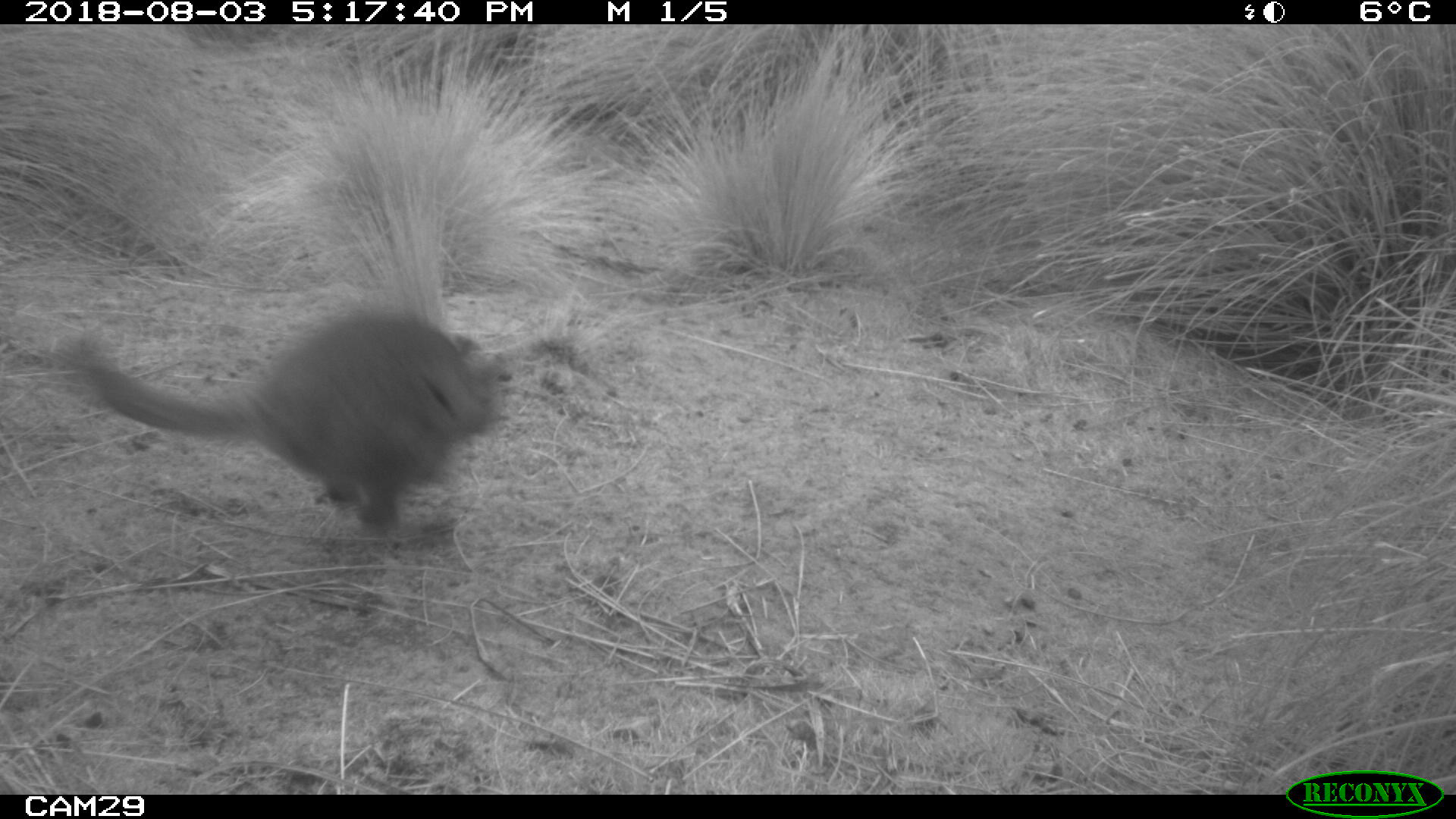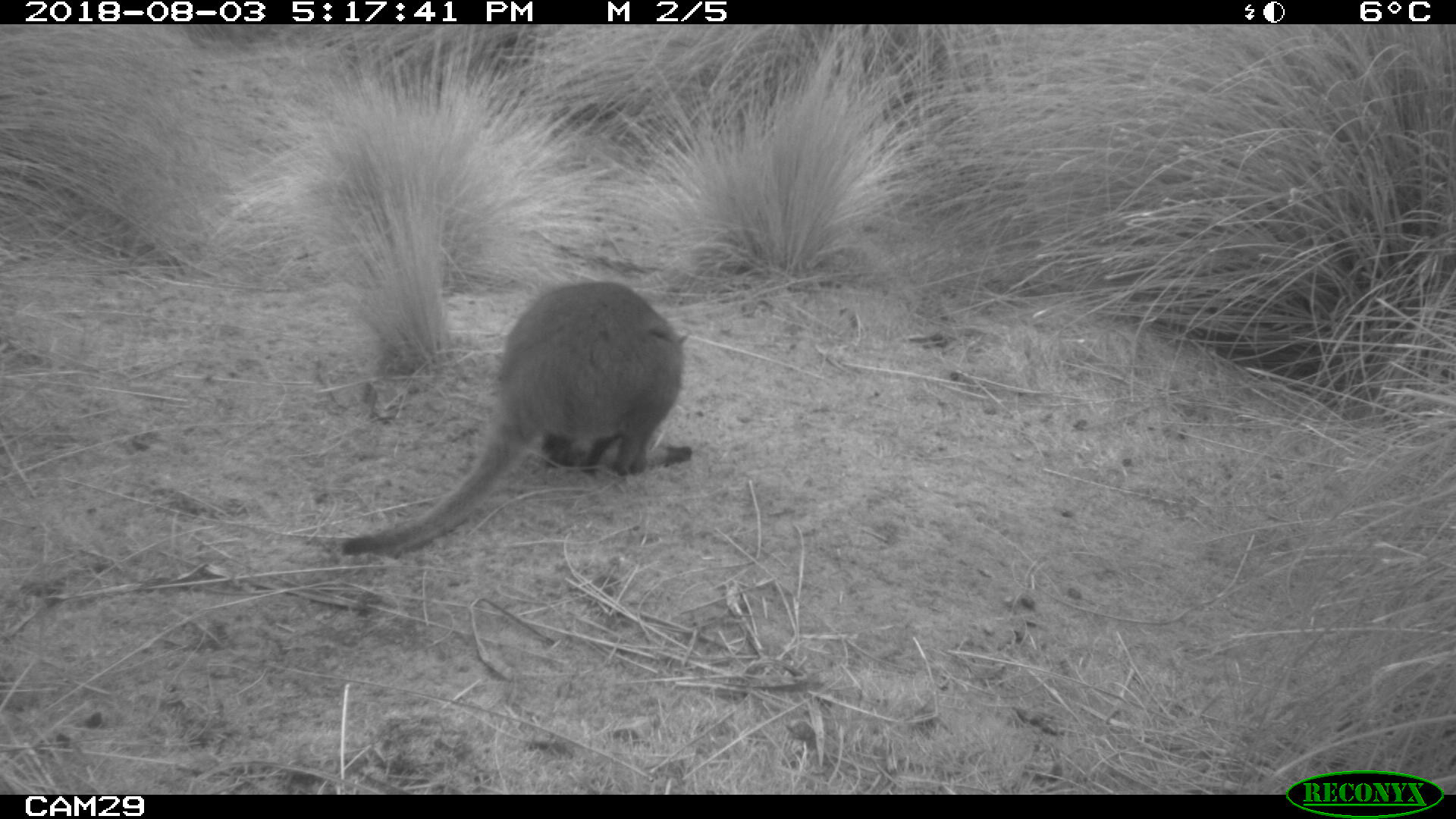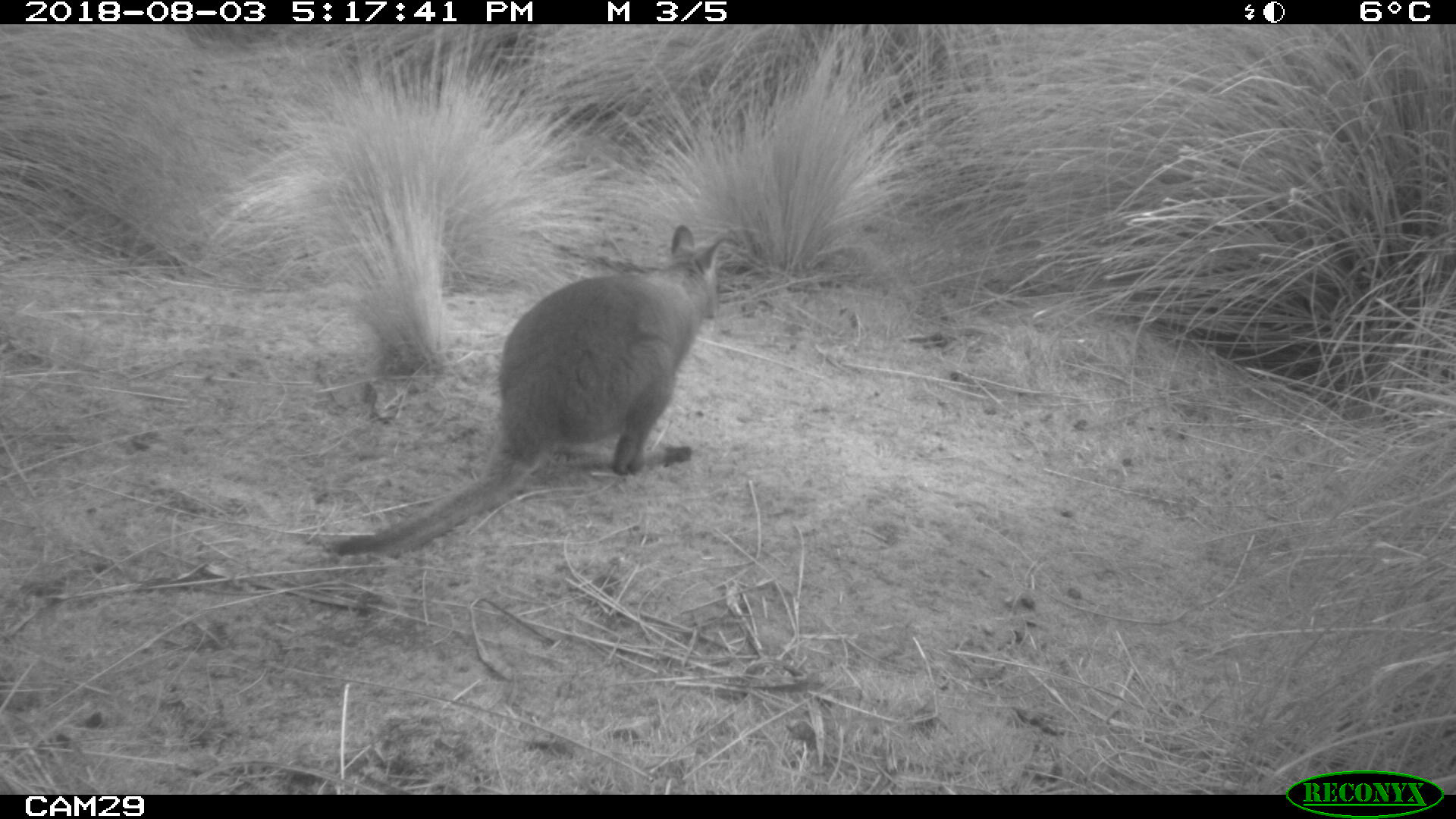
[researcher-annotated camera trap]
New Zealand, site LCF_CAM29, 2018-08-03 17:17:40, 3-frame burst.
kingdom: Animalia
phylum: Chordata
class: Mammalia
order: Diprotodontia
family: Macropodidae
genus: Notamacropus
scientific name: Notamacropus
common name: wallaby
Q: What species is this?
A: Wallaby (Notamacropus).